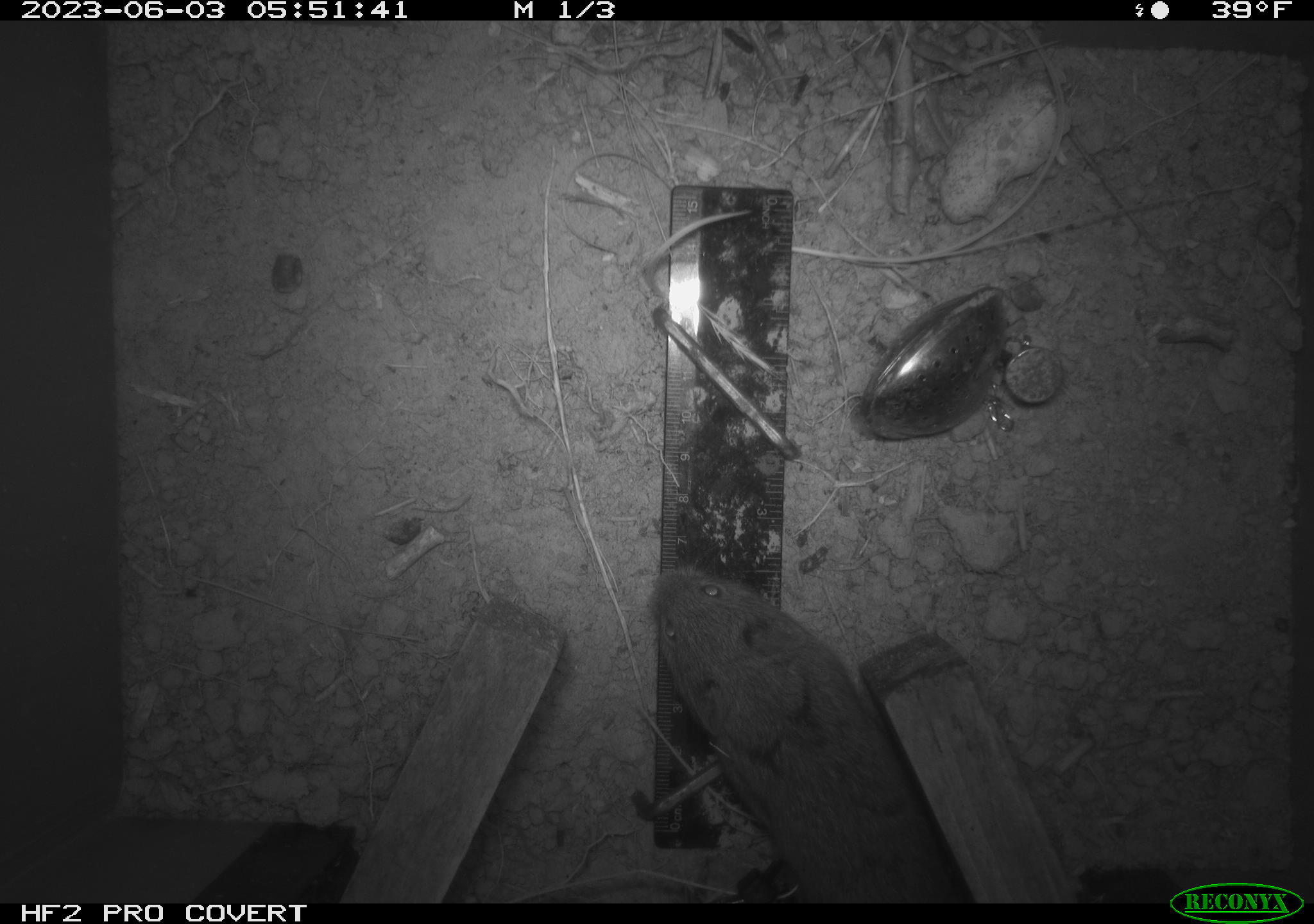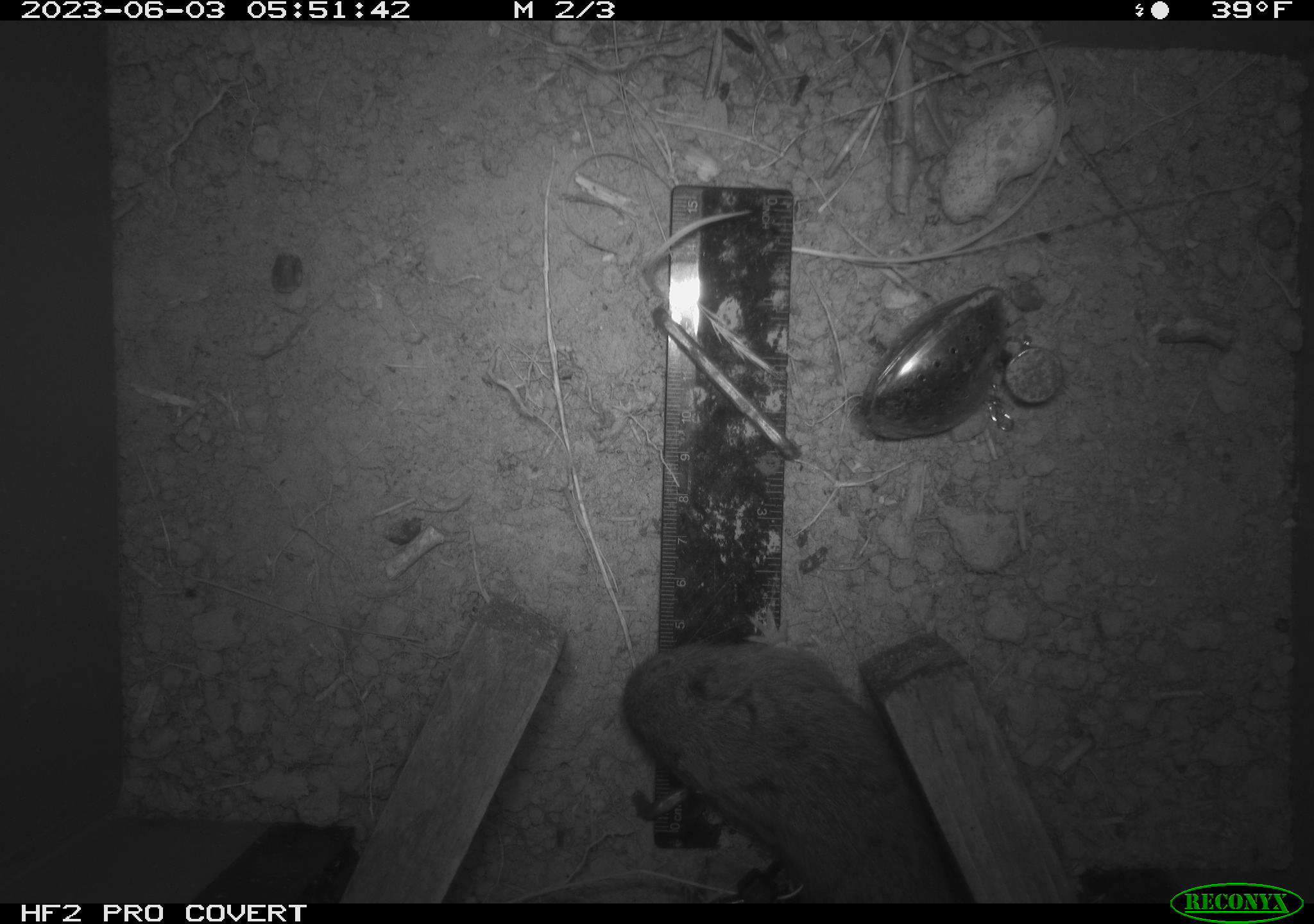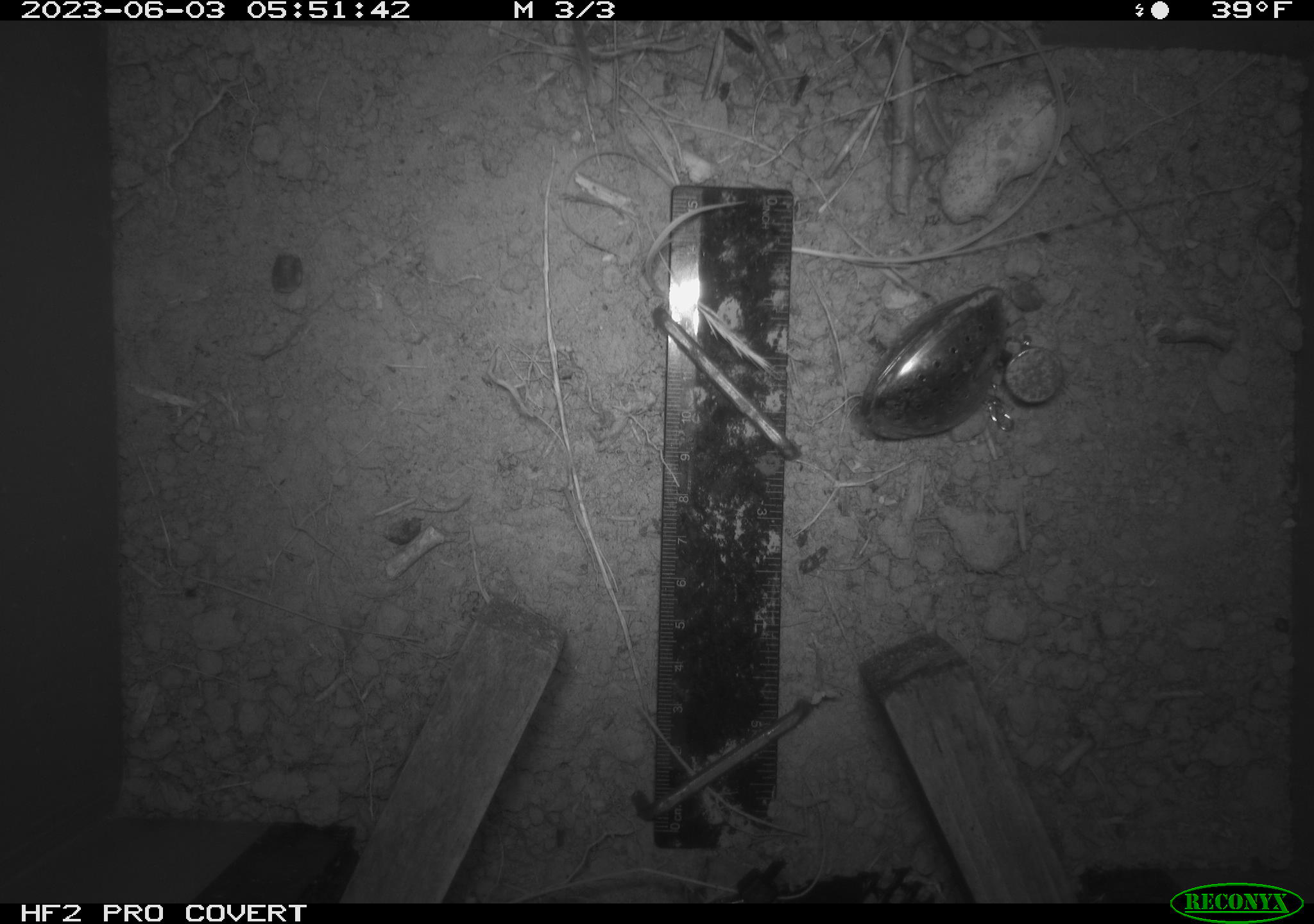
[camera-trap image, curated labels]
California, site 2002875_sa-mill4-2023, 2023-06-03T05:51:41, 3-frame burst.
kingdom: Animalia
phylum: Chordata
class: Mammalia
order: Rodentia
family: Cricetidae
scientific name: Arvicolinae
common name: voles, lemmings, and muskrats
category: arvicolinae subfamily